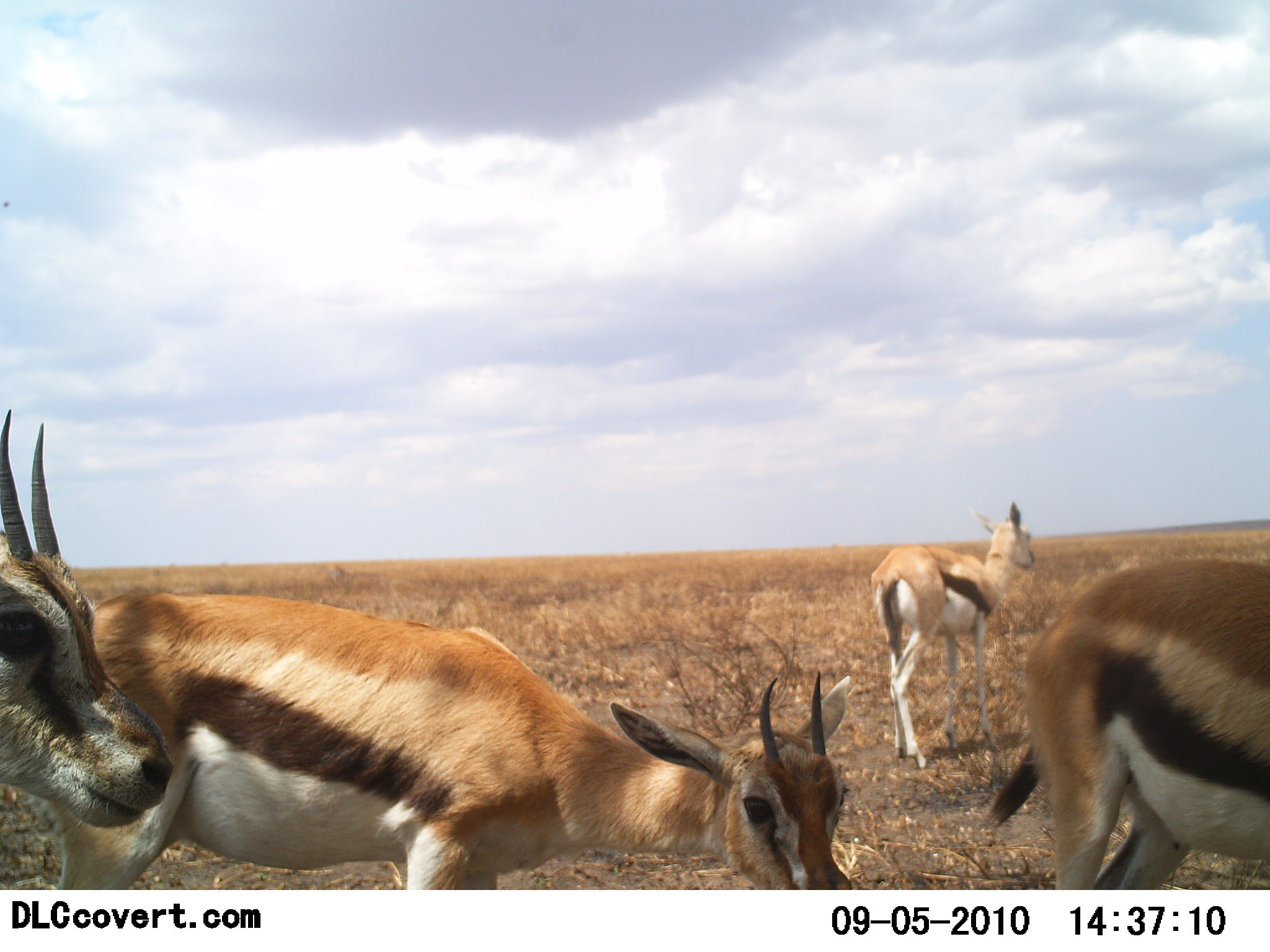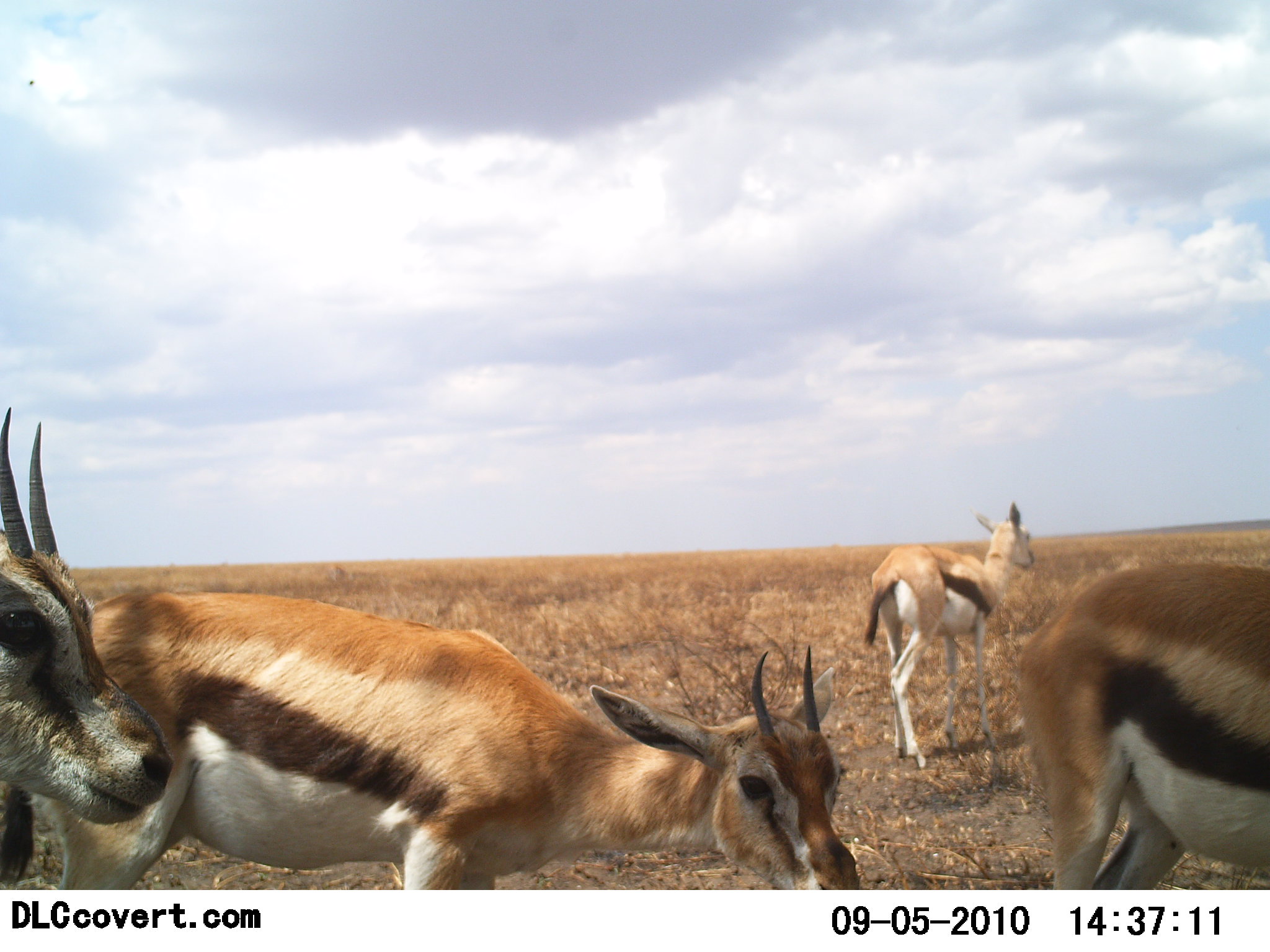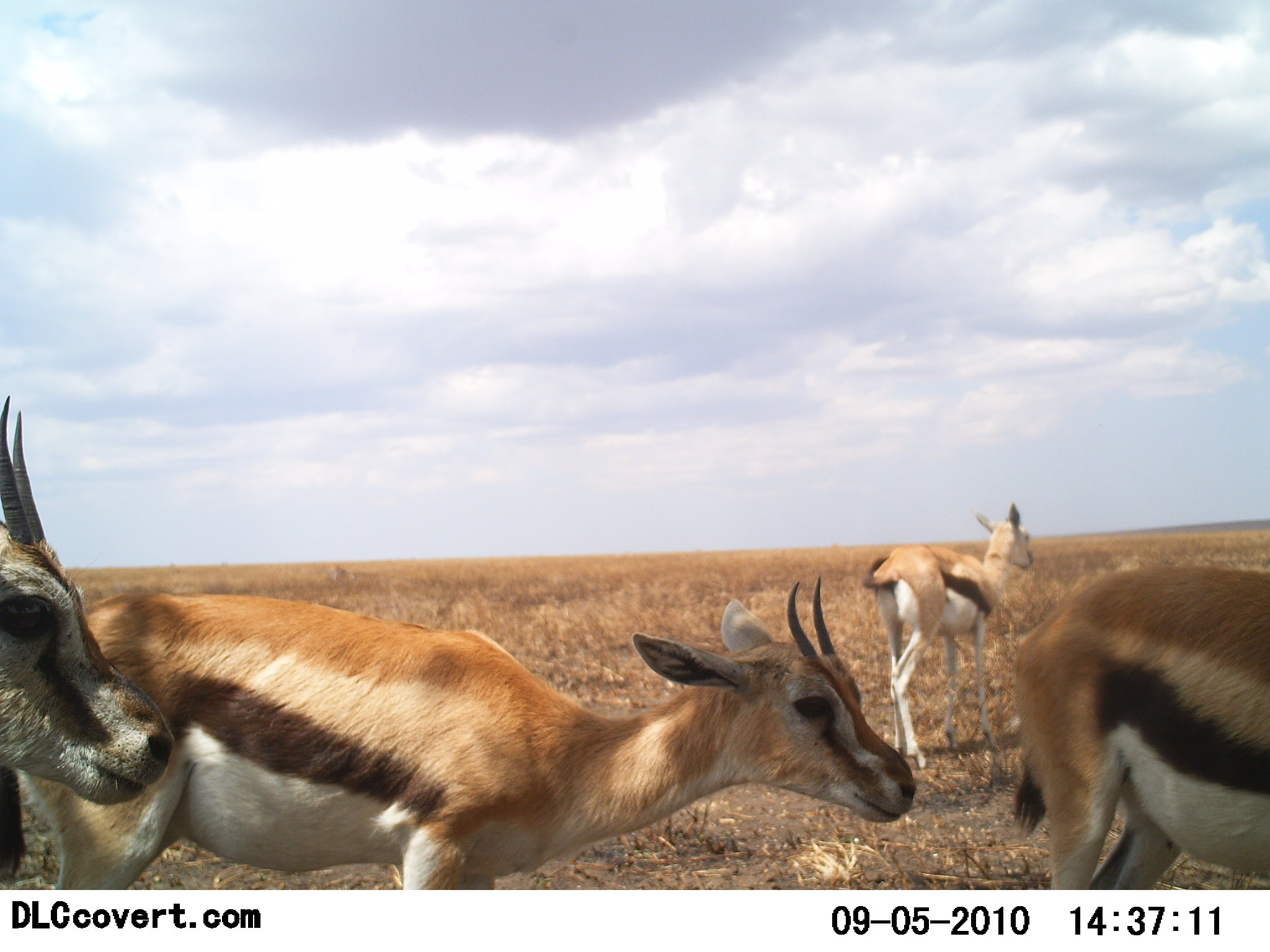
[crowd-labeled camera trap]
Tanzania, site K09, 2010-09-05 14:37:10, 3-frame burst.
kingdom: Animalia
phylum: Chordata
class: Mammalia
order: Artiodactyla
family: Bovidae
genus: Eudorcas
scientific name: Eudorcas thomsonii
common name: thomson's gazelle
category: gazellethomsons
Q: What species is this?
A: Gazellethomsons (thomson's gazelle) (Eudorcas thomsonii).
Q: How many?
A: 4.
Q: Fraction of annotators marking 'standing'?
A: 78%.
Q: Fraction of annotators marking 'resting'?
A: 6%.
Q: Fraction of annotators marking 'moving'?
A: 17%.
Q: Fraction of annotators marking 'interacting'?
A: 6%.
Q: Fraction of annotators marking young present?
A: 6%.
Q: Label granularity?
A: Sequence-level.